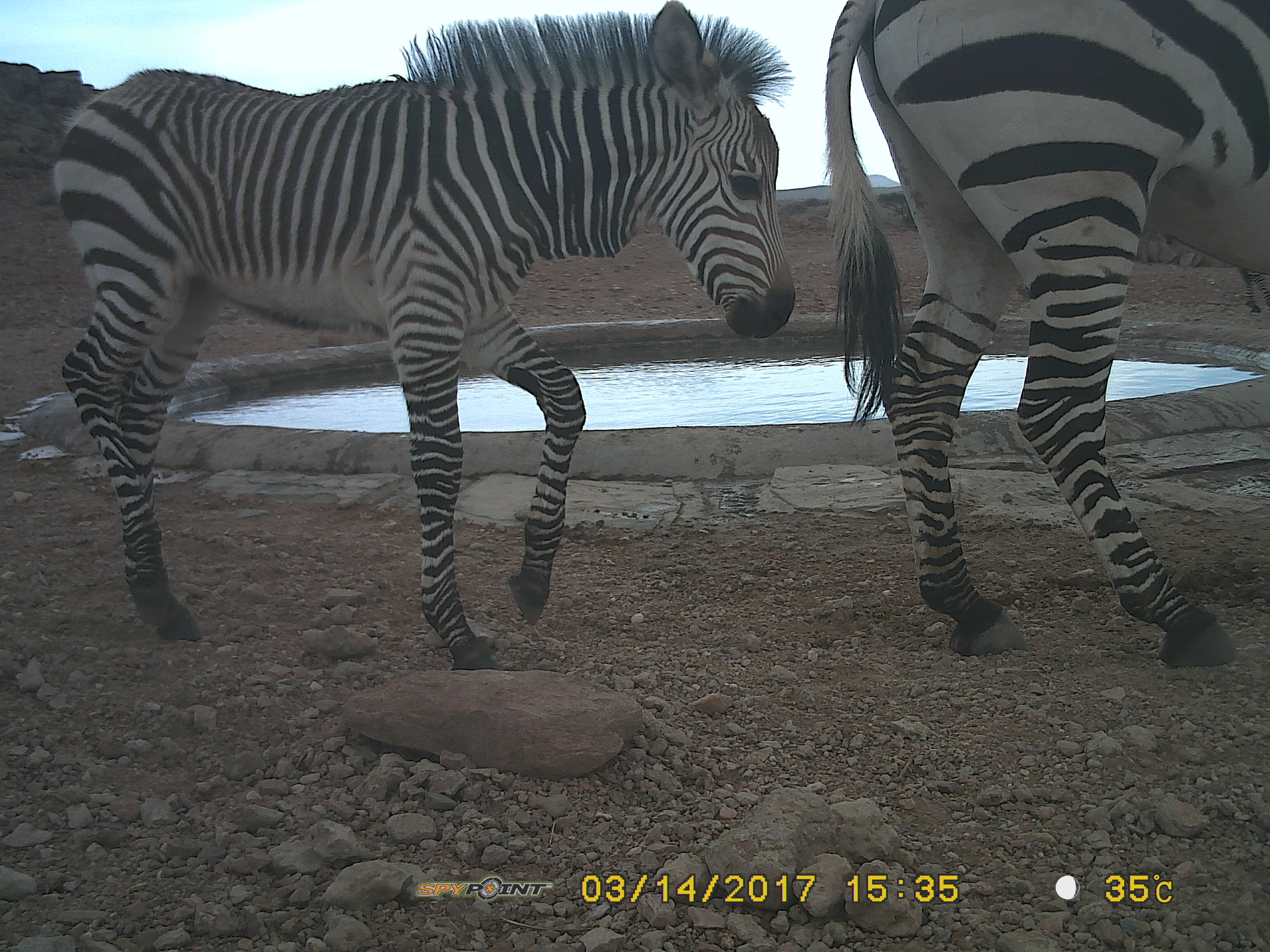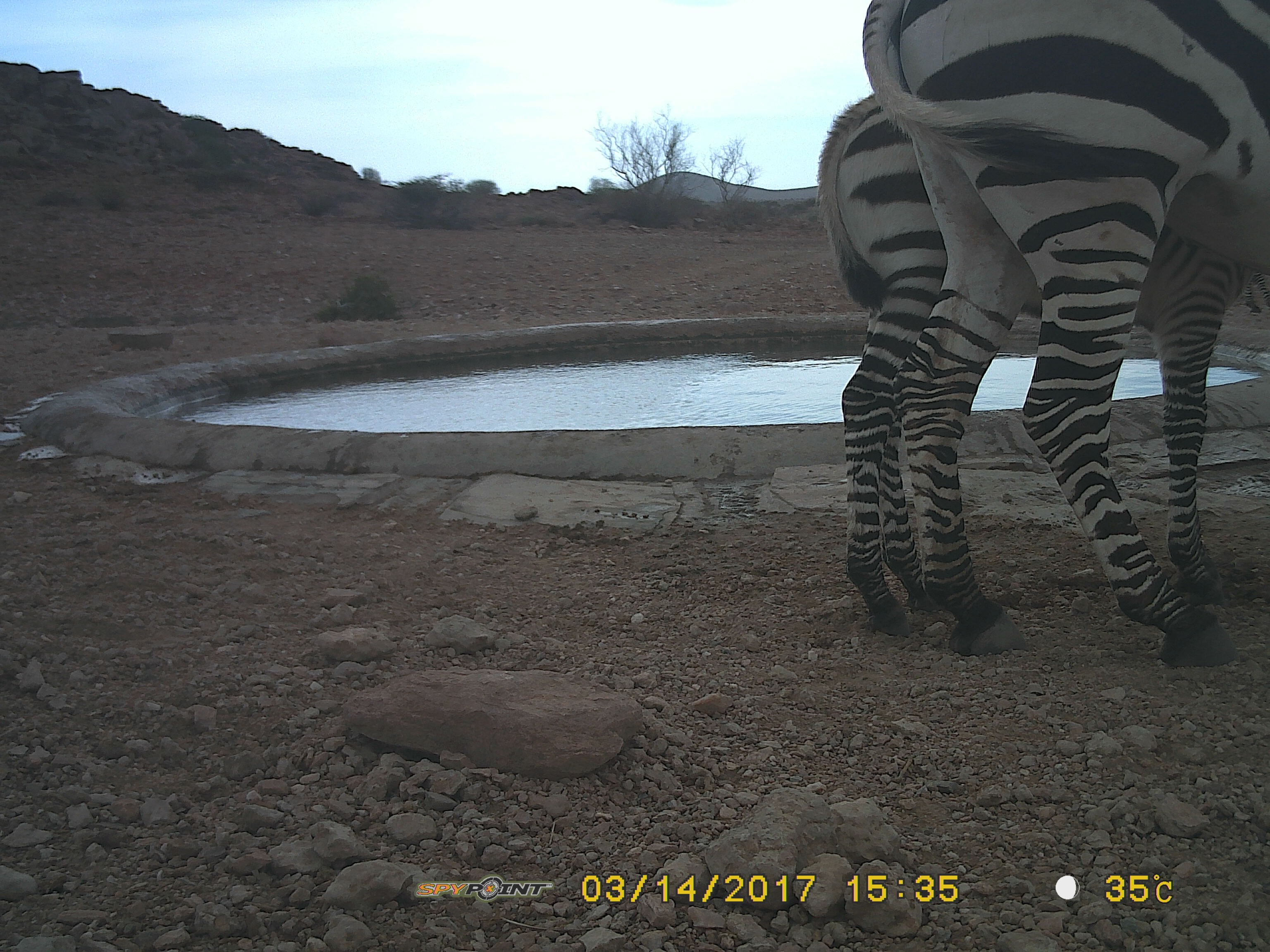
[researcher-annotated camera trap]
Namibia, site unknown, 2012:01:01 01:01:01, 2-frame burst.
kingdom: Animalia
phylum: Chordata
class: Mammalia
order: Perissodactyla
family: Equidae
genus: Equus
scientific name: Equus zebra hartmannae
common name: hartmann's mountain zebra